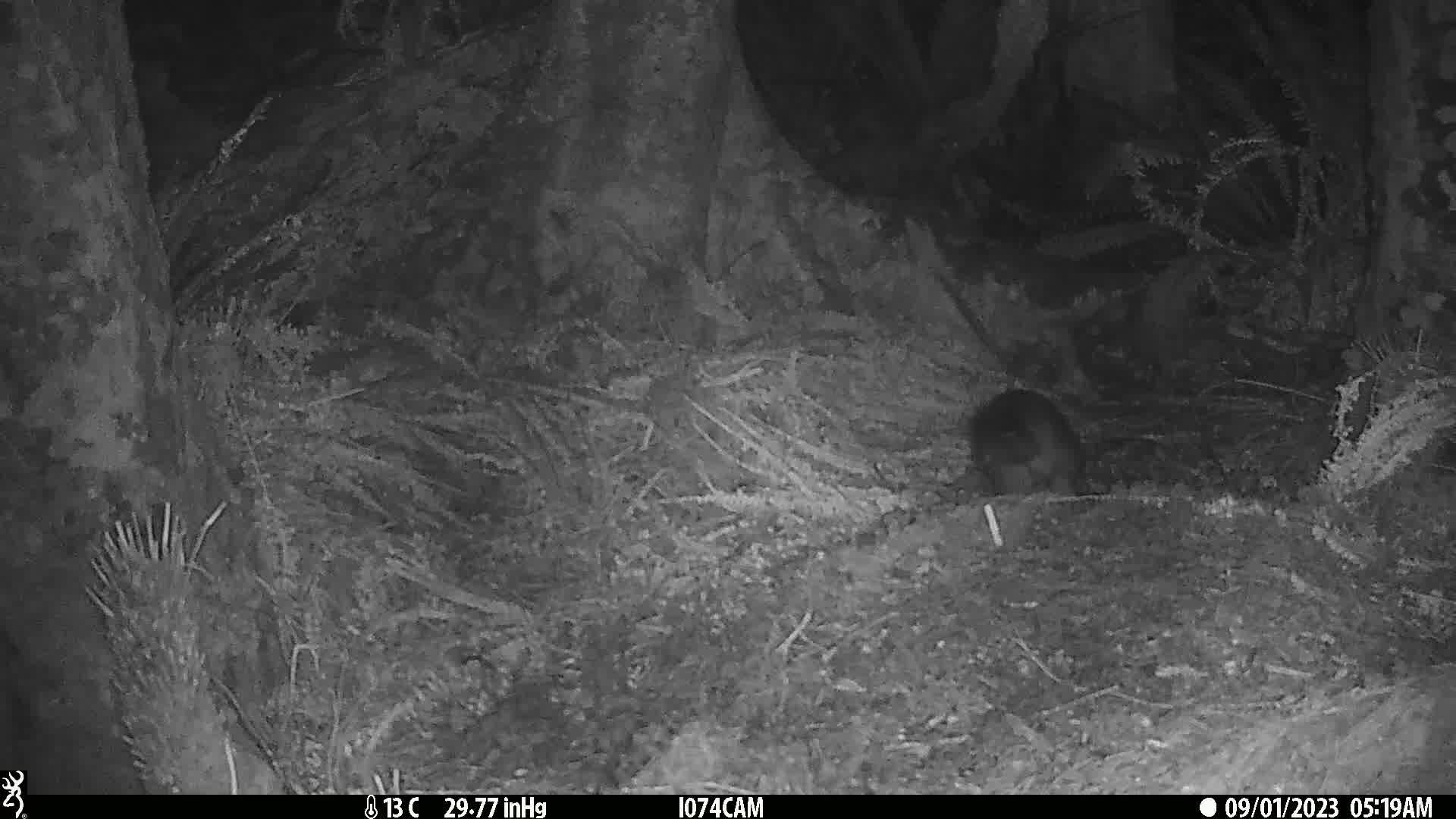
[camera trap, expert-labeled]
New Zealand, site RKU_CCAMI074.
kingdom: Animalia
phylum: Chordata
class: Mammalia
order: Diprotodontia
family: Phalangeridae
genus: Trichosurus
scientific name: Trichosurus vulpecula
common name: common brushtail possum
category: possum